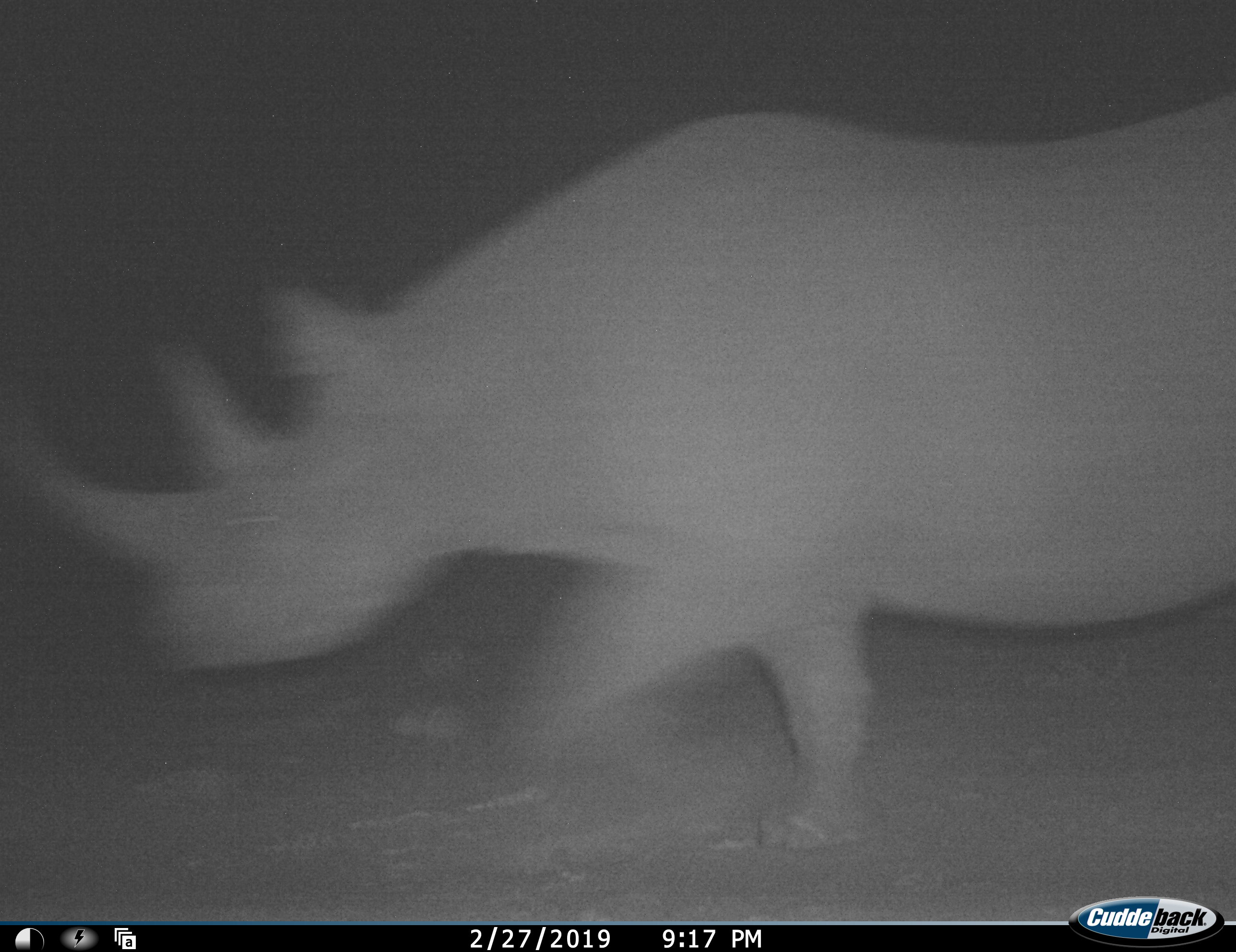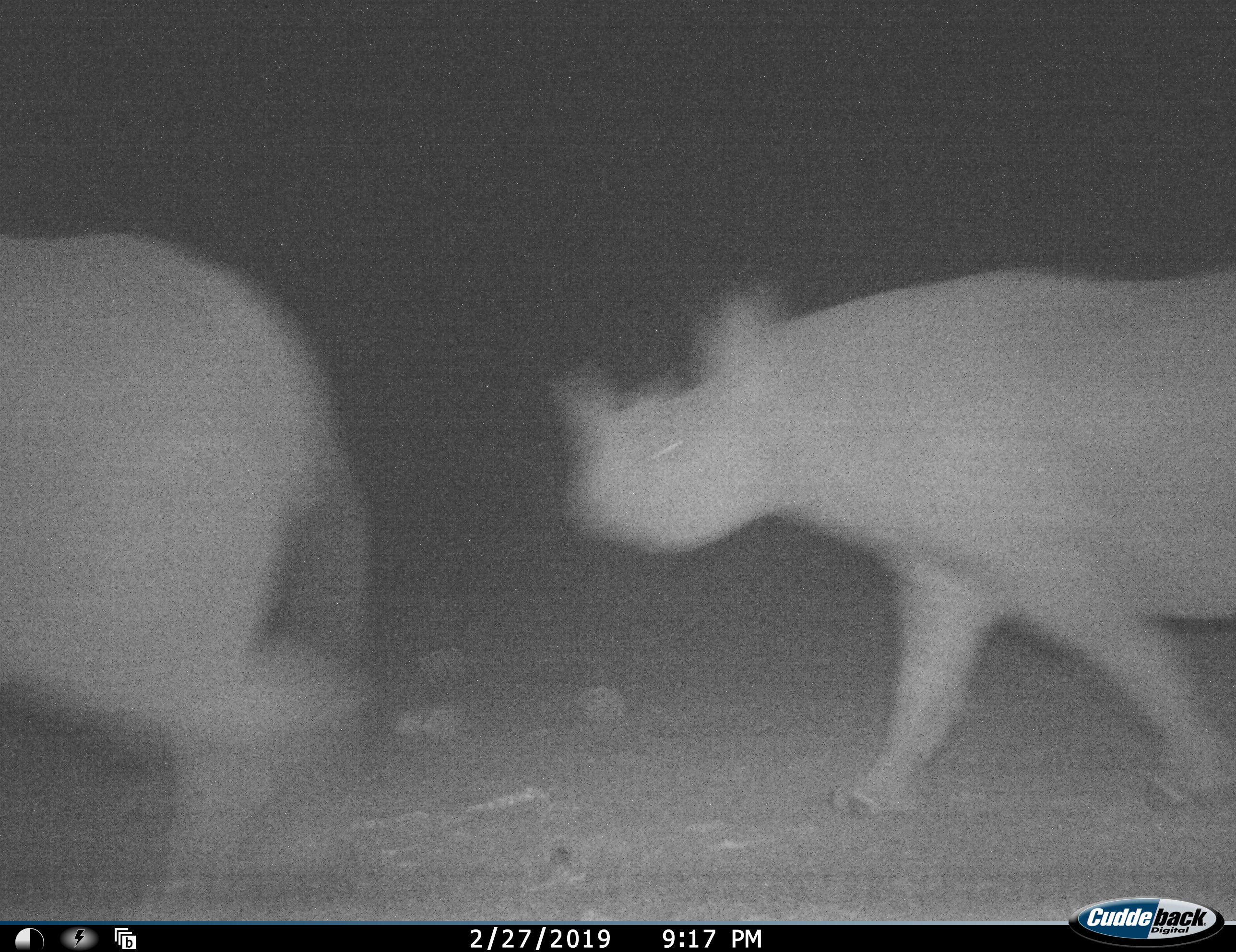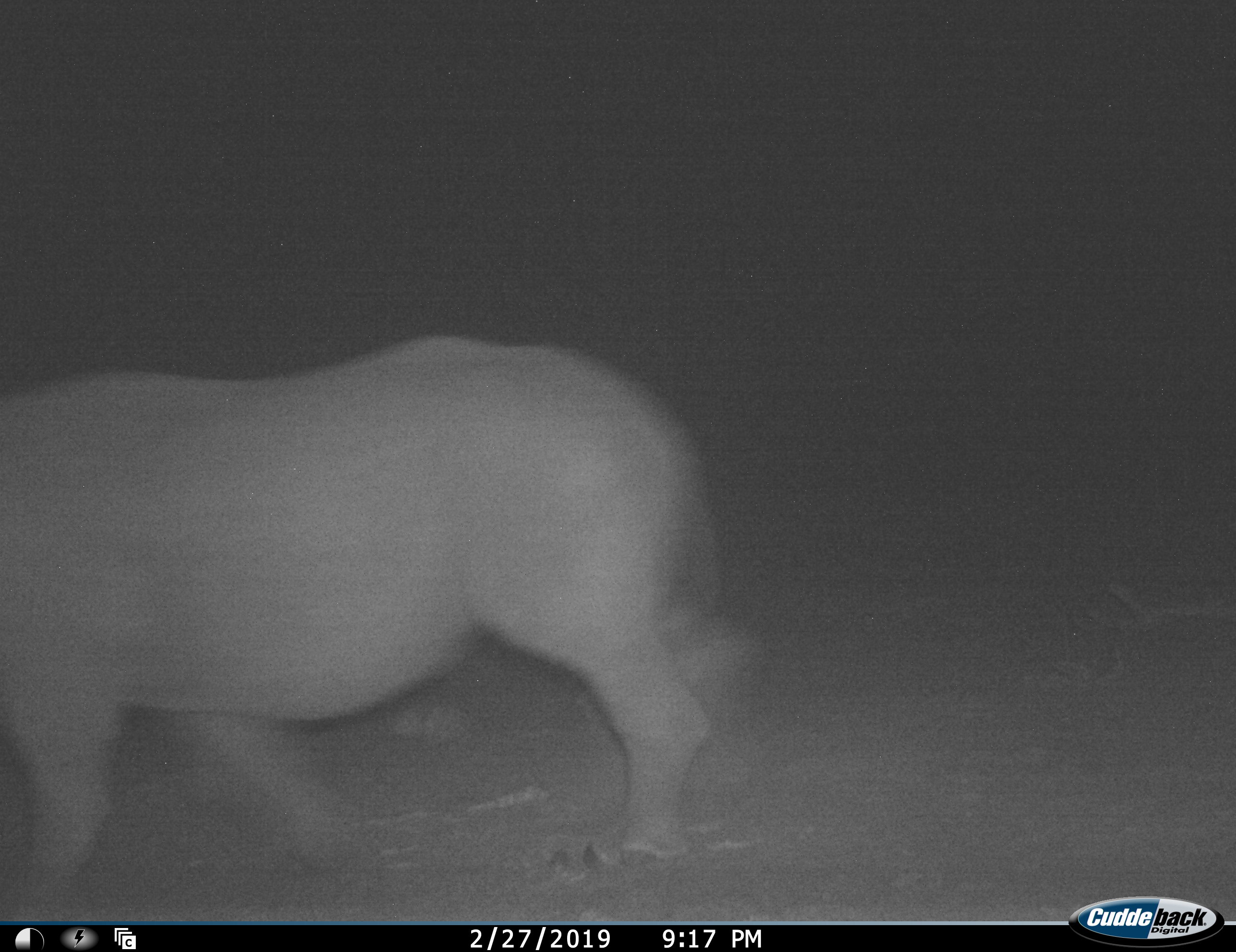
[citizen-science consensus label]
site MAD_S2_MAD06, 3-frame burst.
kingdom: Animalia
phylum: Chordata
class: Mammalia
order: Perissodactyla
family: Rhinocerotidae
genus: Diceros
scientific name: Diceros bicornis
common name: black rhinoceros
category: rhinocerosblack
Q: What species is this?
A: Rhinocerosblack (black rhinoceros) (Diceros bicornis).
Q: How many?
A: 2.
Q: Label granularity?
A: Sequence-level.